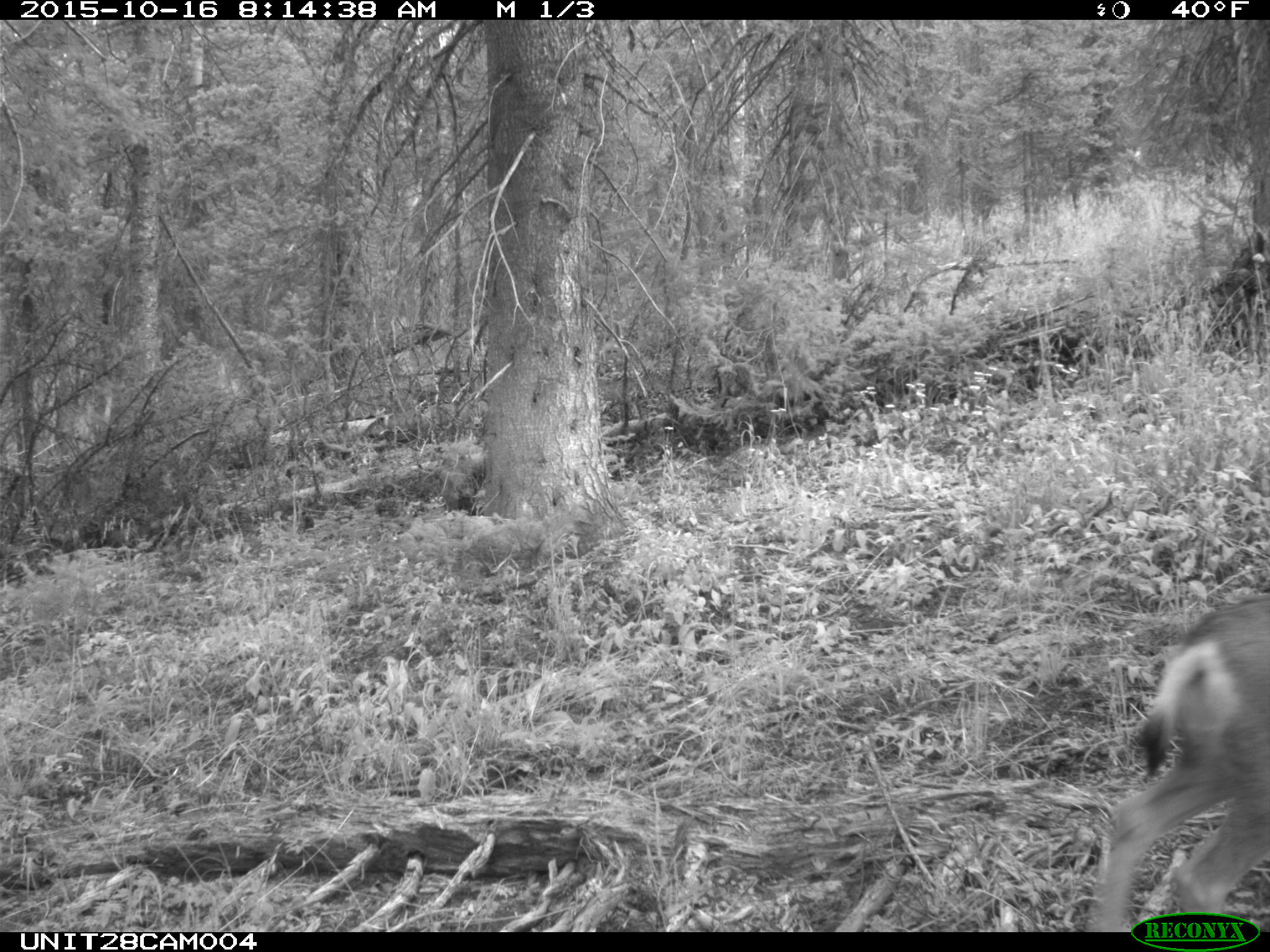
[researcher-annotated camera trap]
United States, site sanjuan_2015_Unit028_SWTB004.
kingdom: Animalia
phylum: Chordata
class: Mammalia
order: Artiodactyla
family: Cervidae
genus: Odocoileus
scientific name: Odocoileus hemionus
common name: mule deer